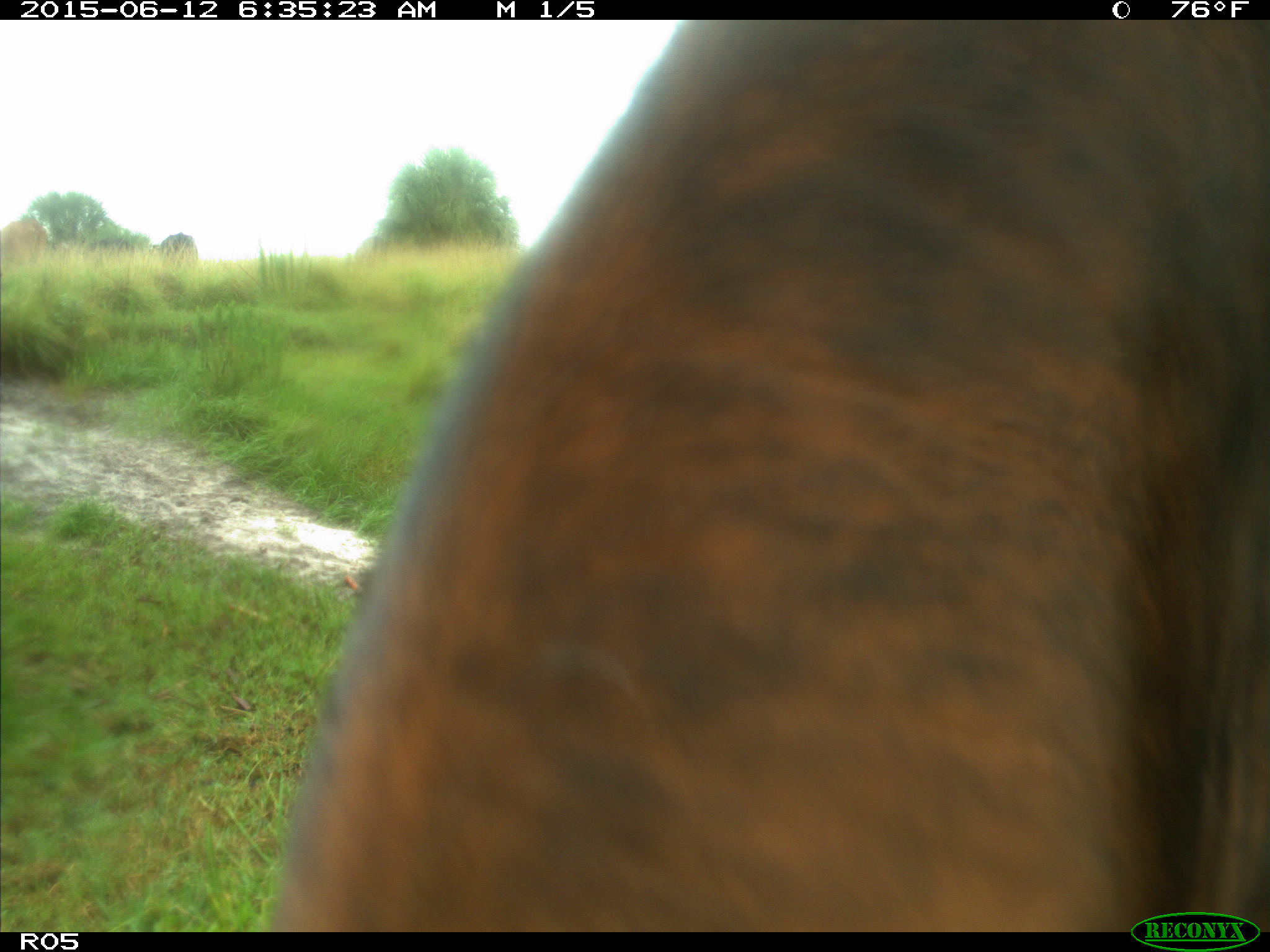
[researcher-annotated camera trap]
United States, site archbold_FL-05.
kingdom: Animalia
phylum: Chordata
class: Mammalia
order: Artiodactyla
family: Bovidae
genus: Bos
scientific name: Bos taurus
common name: domestic cow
Bos taurus (domestic cow).